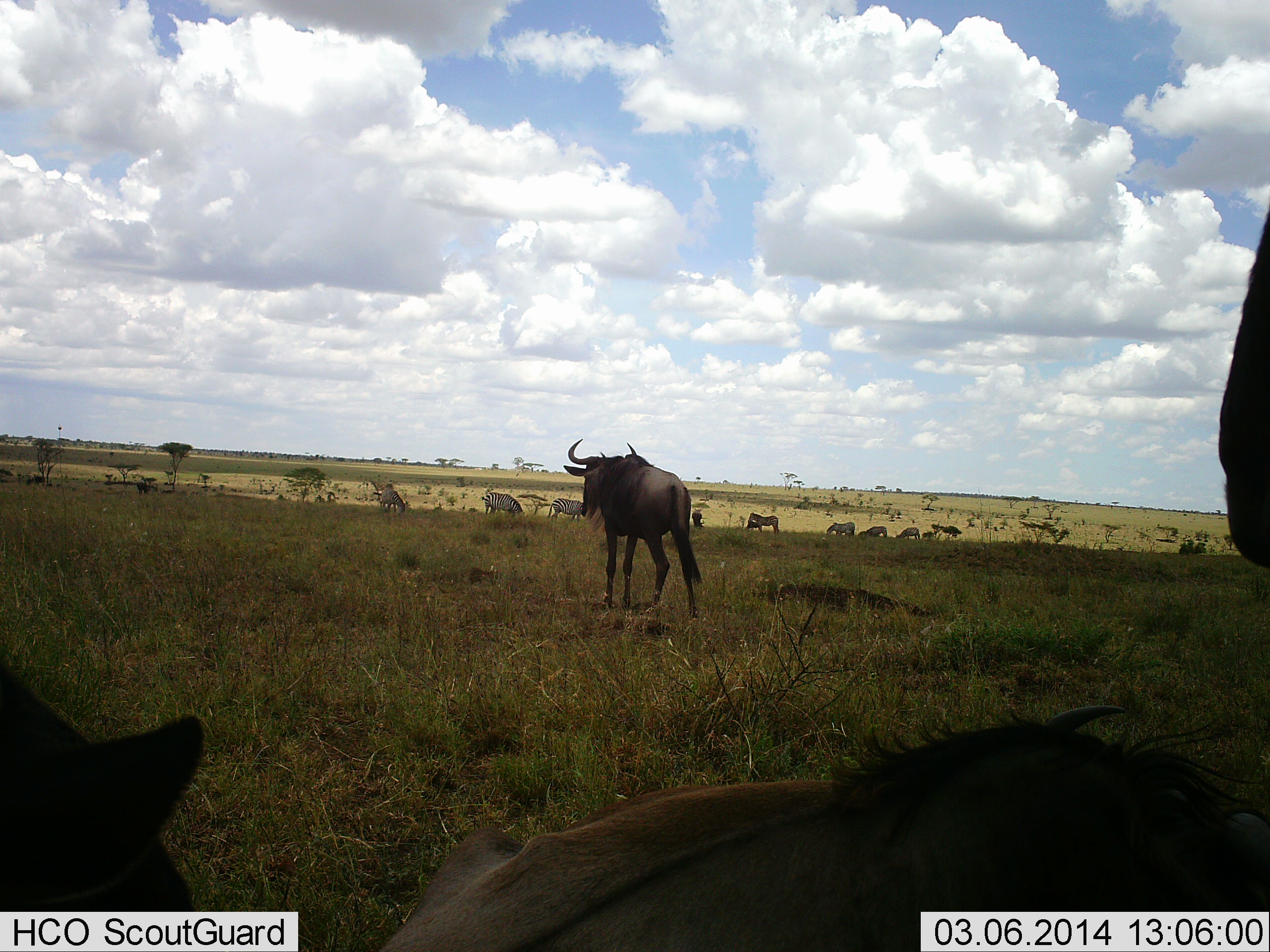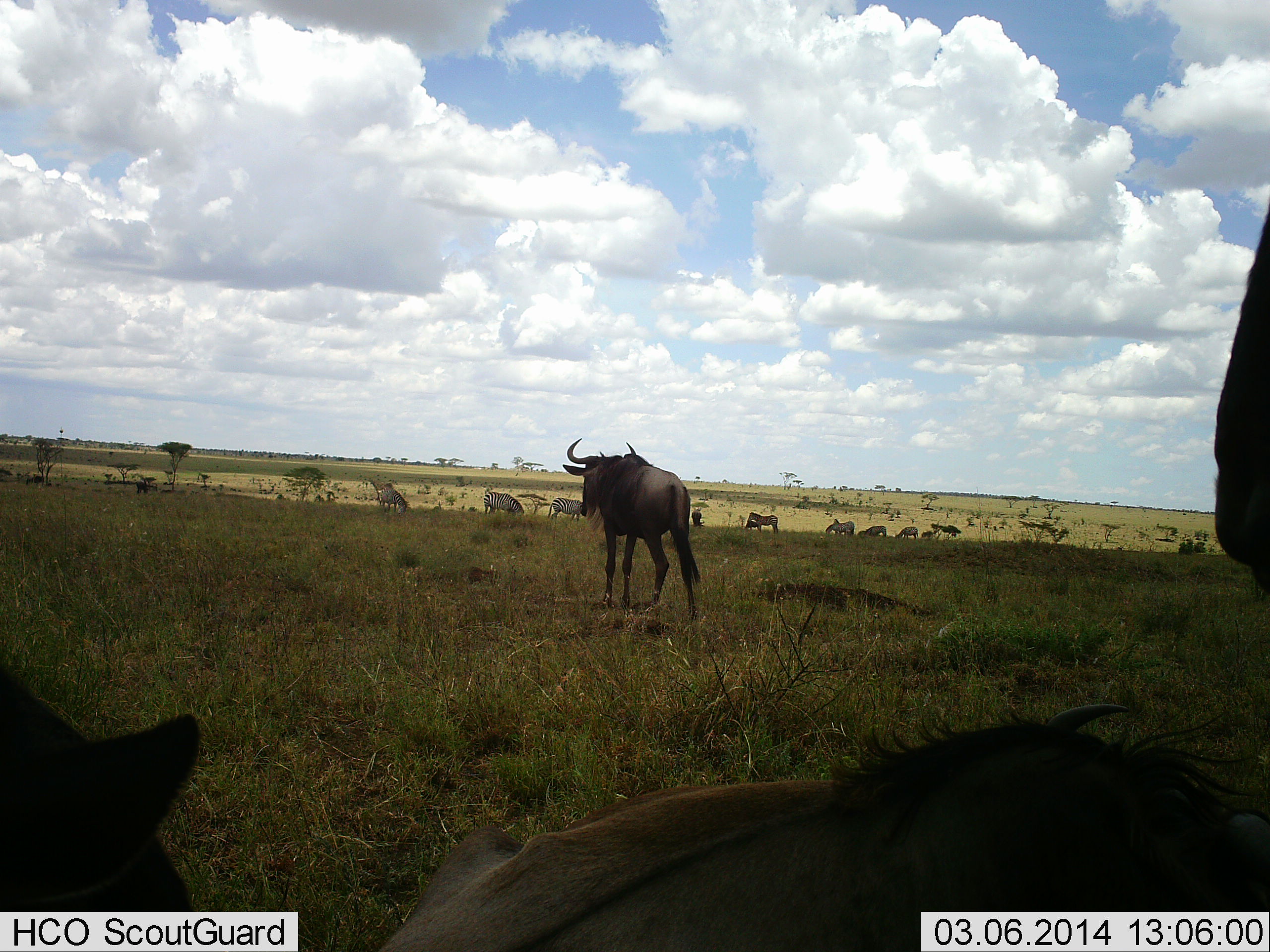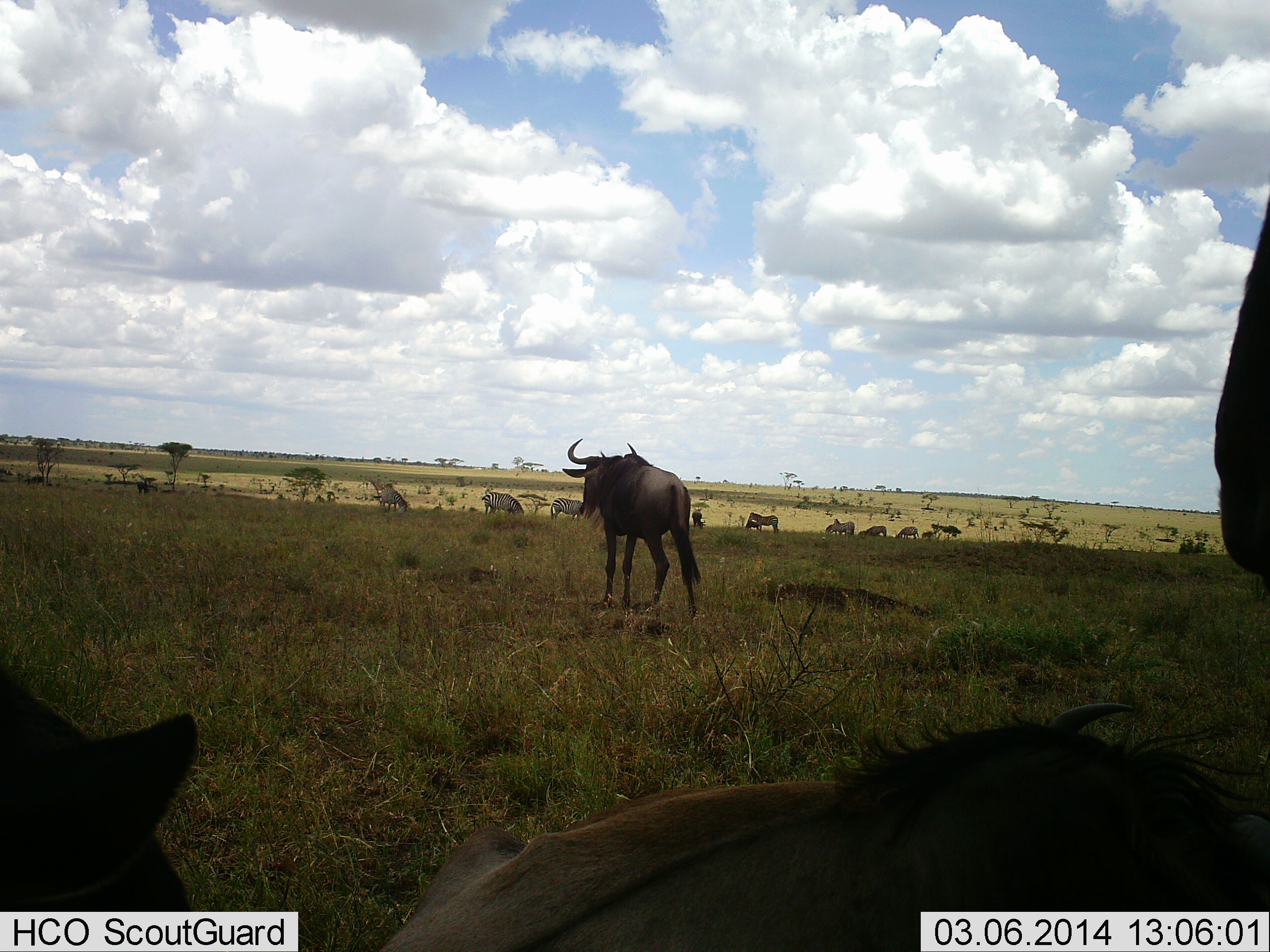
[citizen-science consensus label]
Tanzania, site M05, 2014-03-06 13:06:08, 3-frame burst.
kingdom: Animalia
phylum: Chordata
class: Mammalia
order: Artiodactyla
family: Bovidae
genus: Connochaetes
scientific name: Connochaetes taurinus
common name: blue wildebeest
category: wildebeest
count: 11-50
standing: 92%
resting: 58%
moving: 17%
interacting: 8%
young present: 0%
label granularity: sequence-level